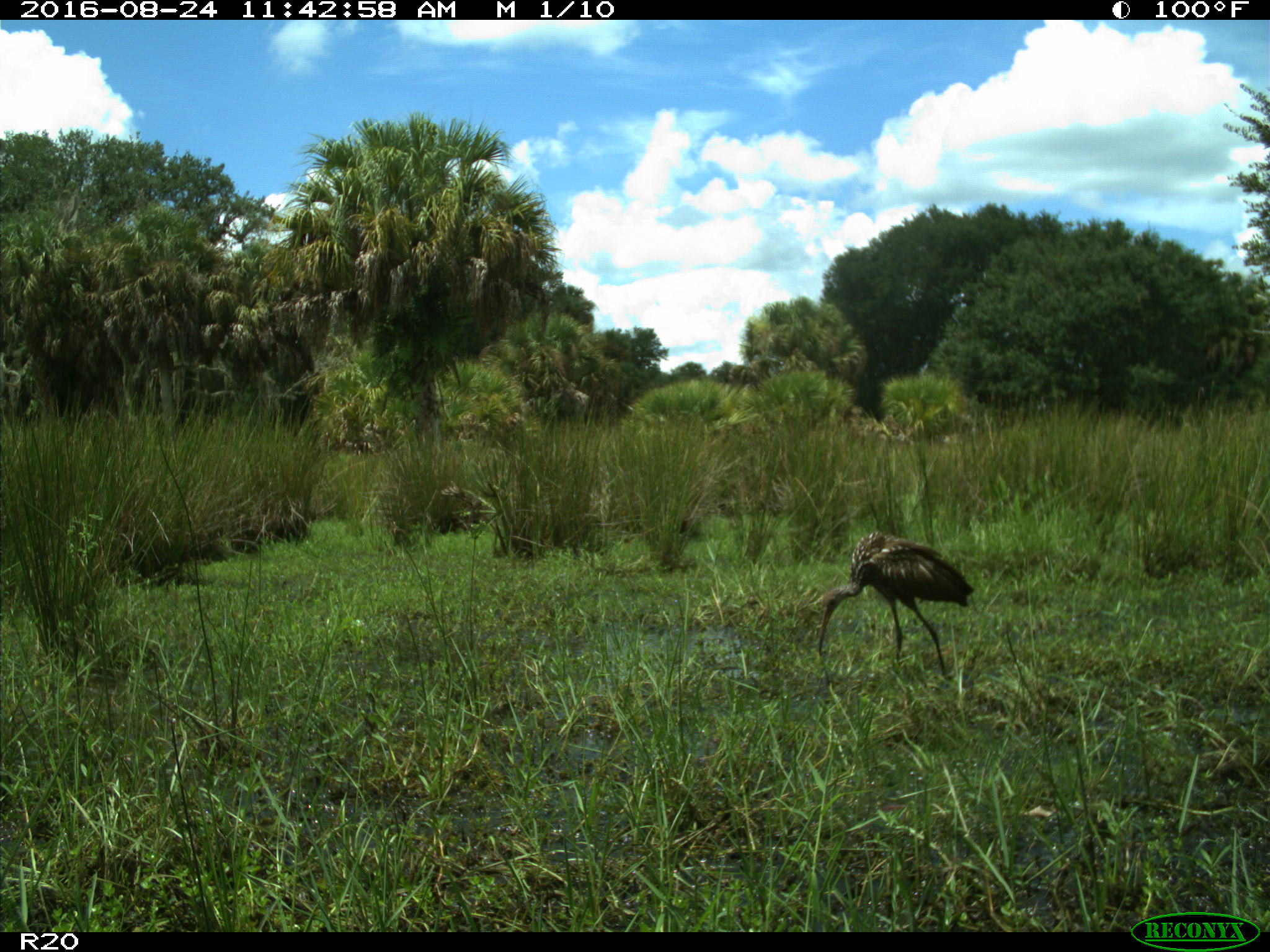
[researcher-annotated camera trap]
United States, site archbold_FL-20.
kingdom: Animalia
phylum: Chordata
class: Aves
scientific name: Aves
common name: birds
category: unidentified bird